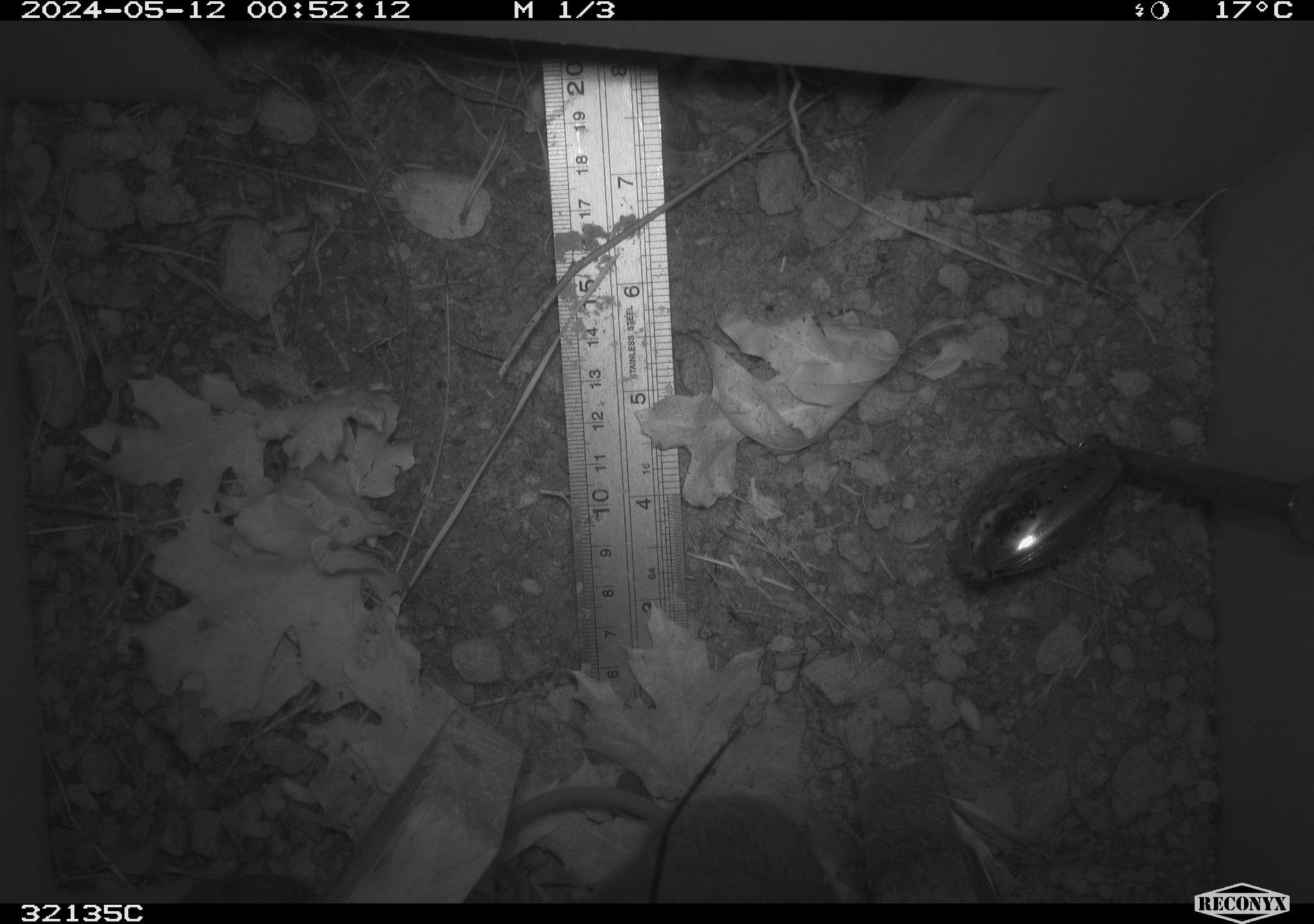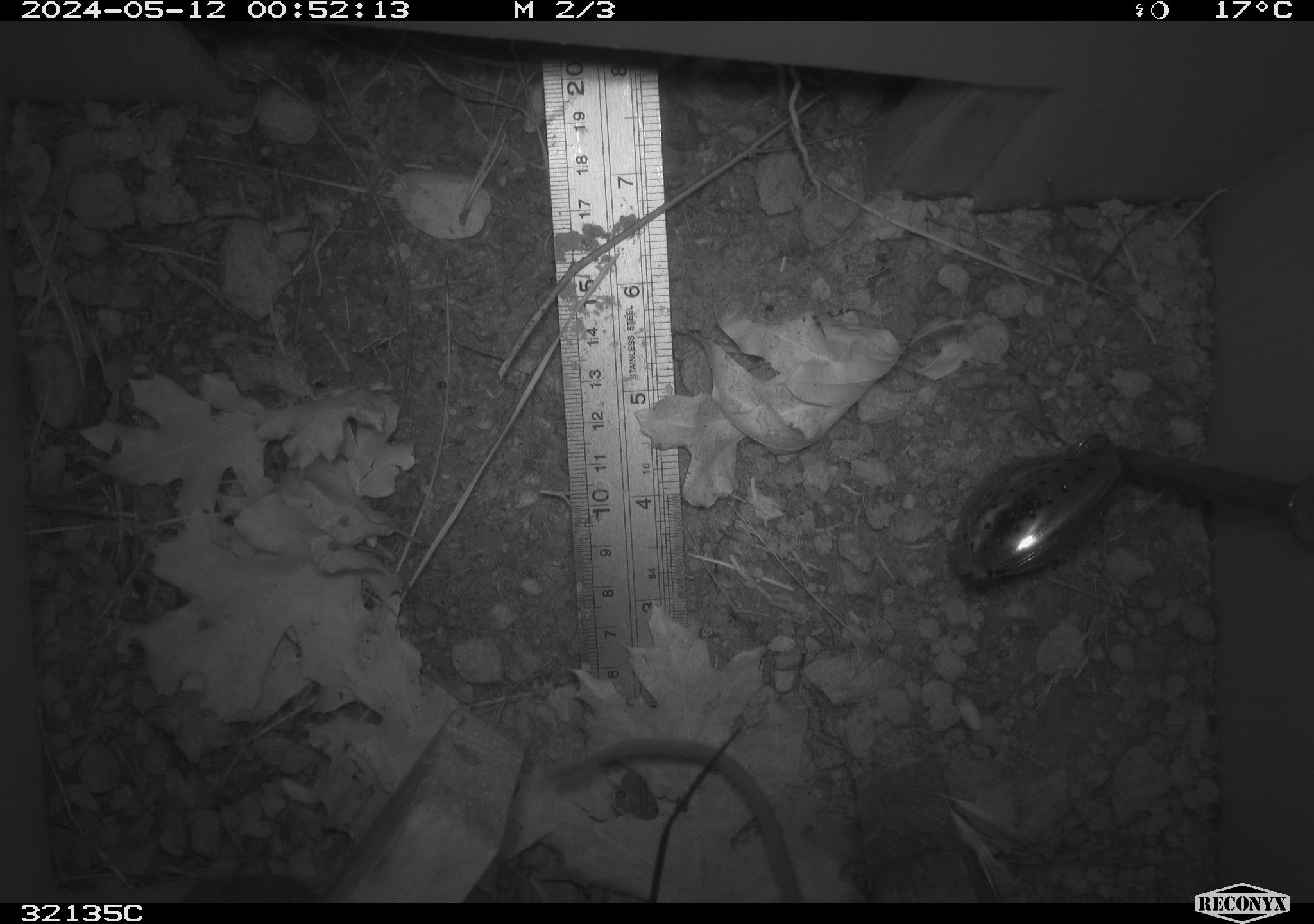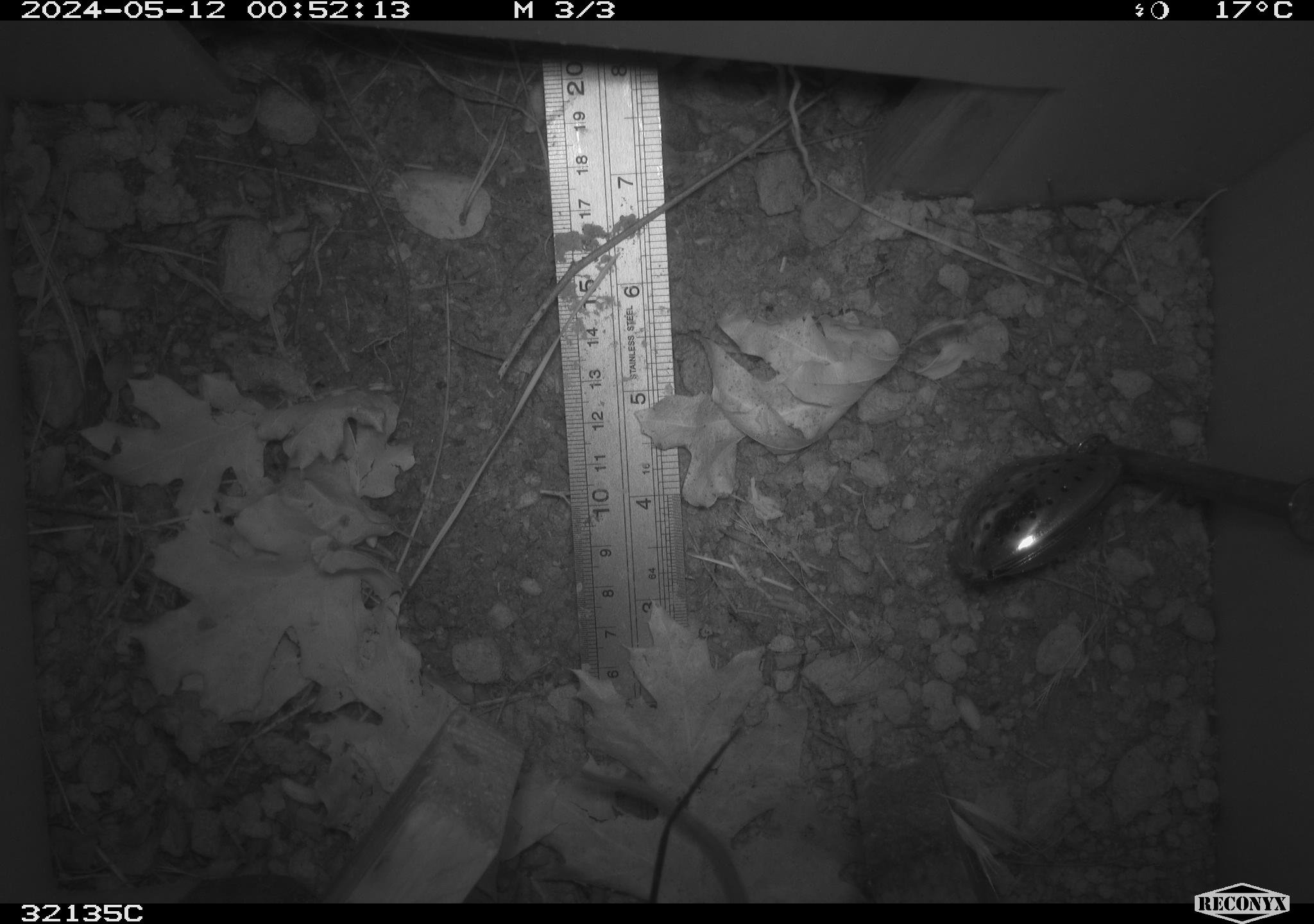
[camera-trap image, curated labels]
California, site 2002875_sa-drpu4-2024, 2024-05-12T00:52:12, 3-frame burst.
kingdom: Animalia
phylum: Chordata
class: Mammalia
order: Rodentia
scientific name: Rodentia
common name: rodent